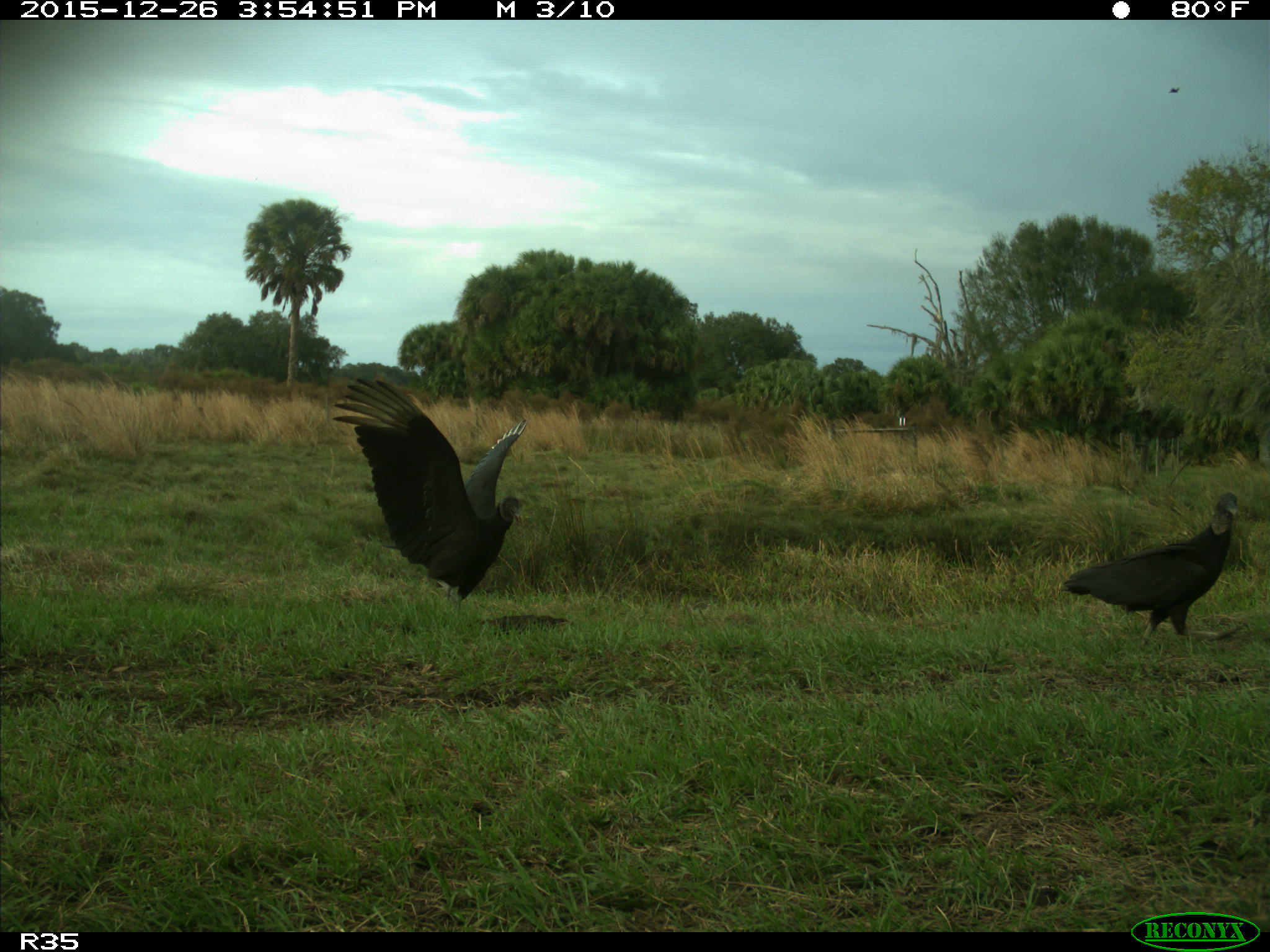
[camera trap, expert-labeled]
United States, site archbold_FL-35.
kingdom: Animalia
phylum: Chordata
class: Aves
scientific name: Aves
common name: birds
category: unidentified bird